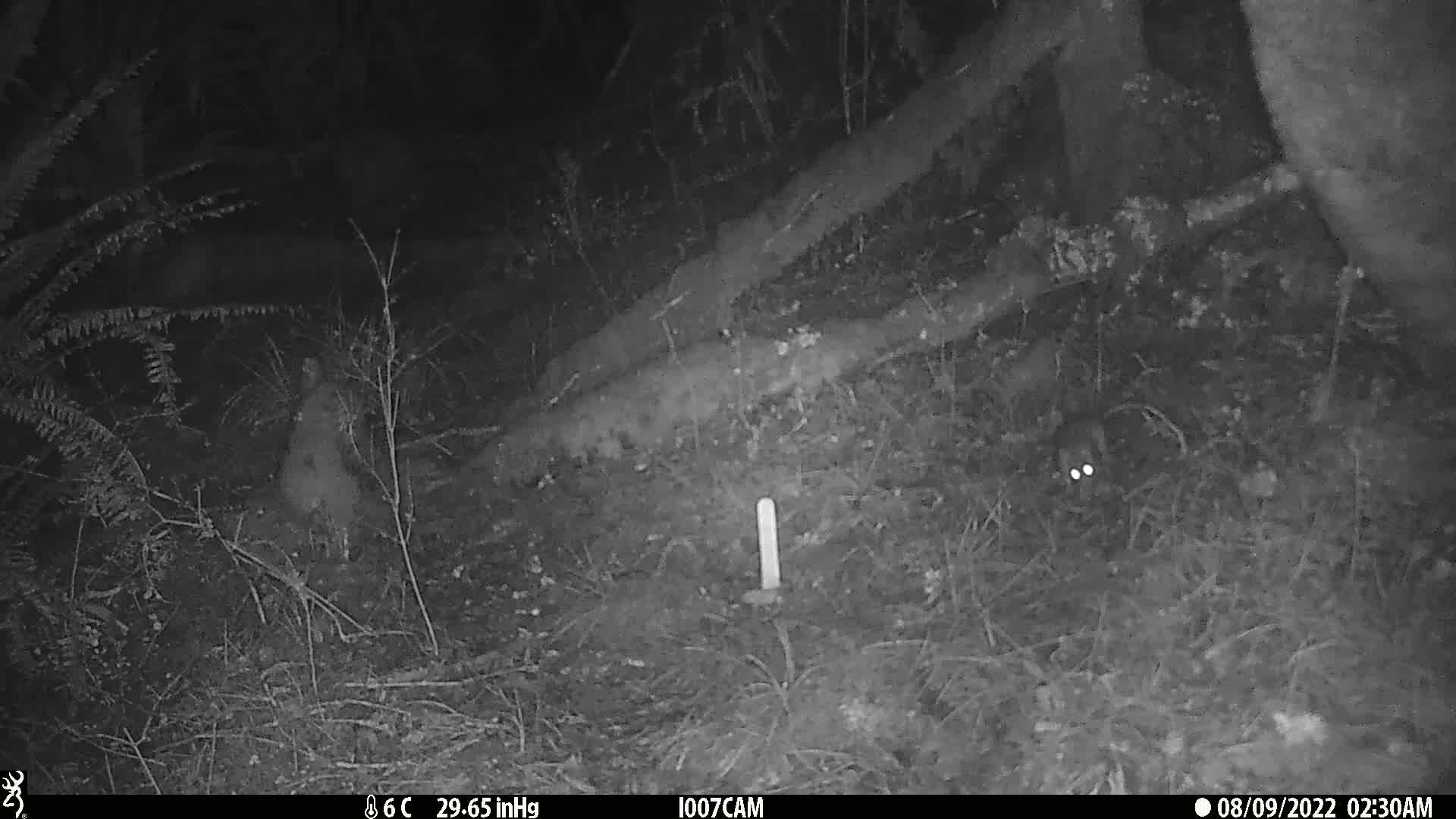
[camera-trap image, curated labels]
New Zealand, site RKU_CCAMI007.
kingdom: Animalia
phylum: Chordata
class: Mammalia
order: Rodentia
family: Muridae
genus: Rattus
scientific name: Rattus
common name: rat